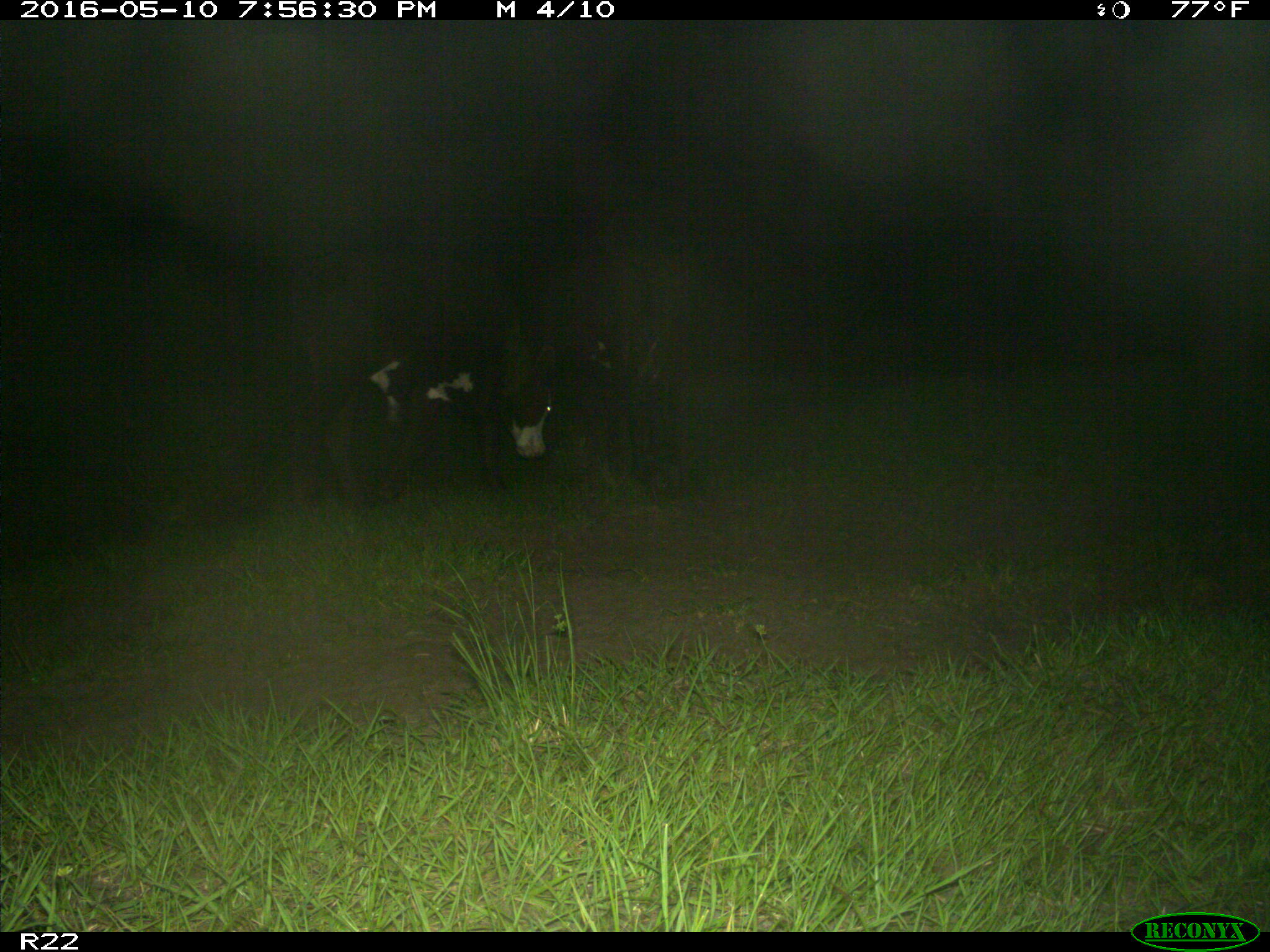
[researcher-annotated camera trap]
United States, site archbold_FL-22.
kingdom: Animalia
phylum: Chordata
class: Mammalia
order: Artiodactyla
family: Bovidae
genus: Bos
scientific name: Bos taurus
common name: domestic cow